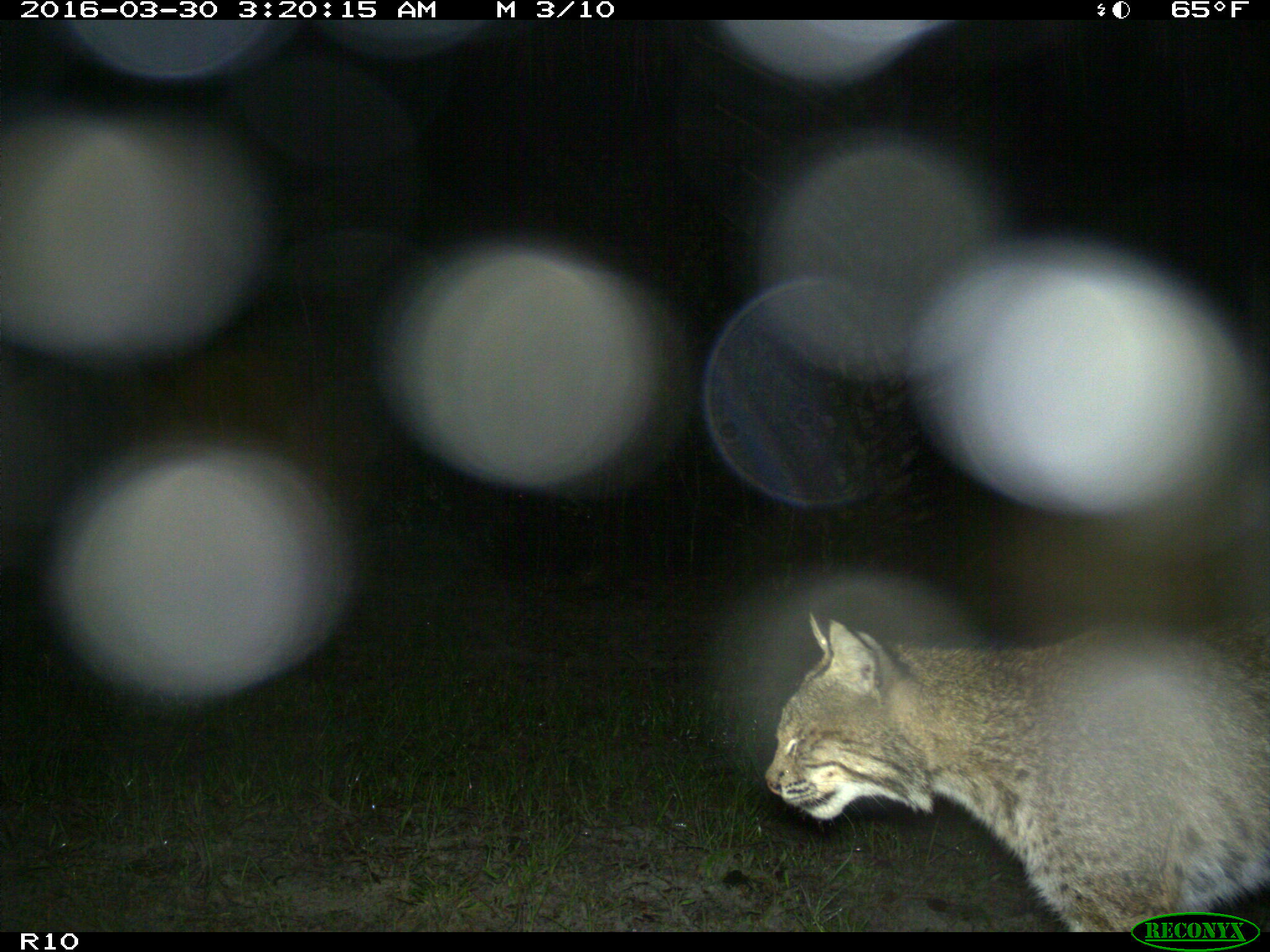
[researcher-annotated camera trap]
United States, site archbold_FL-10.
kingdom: Animalia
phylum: Chordata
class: Mammalia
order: Carnivora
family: Felidae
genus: Lynx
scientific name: Lynx rufus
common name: bobcat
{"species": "Lynx rufus (bobcat)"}